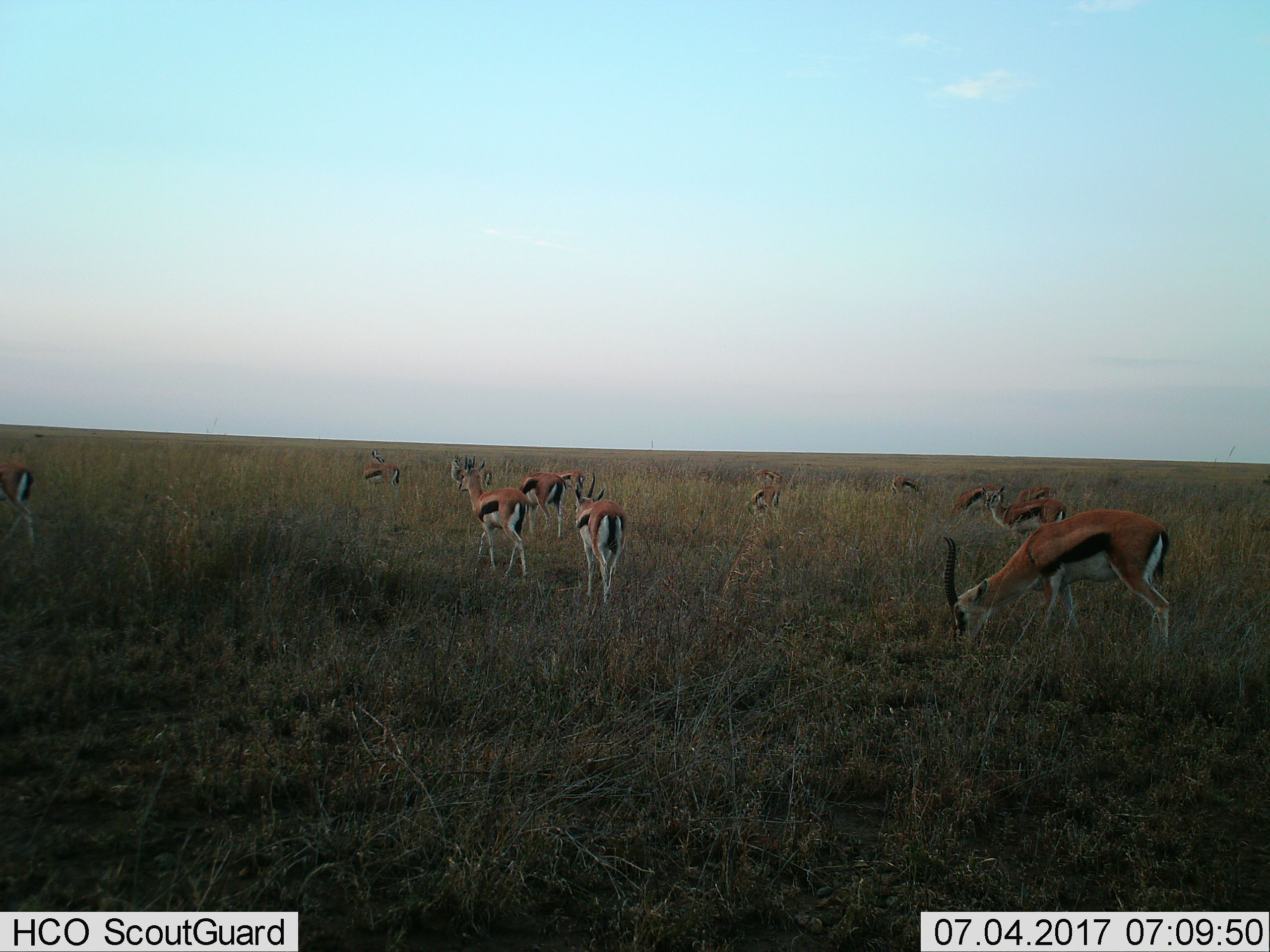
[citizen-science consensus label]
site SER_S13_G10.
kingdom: Animalia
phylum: Chordata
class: Mammalia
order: Artiodactyla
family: Bovidae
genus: Eudorcas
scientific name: Eudorcas thomsonii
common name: thomson's gazelle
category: gazellethomsons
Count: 11-50.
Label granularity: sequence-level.